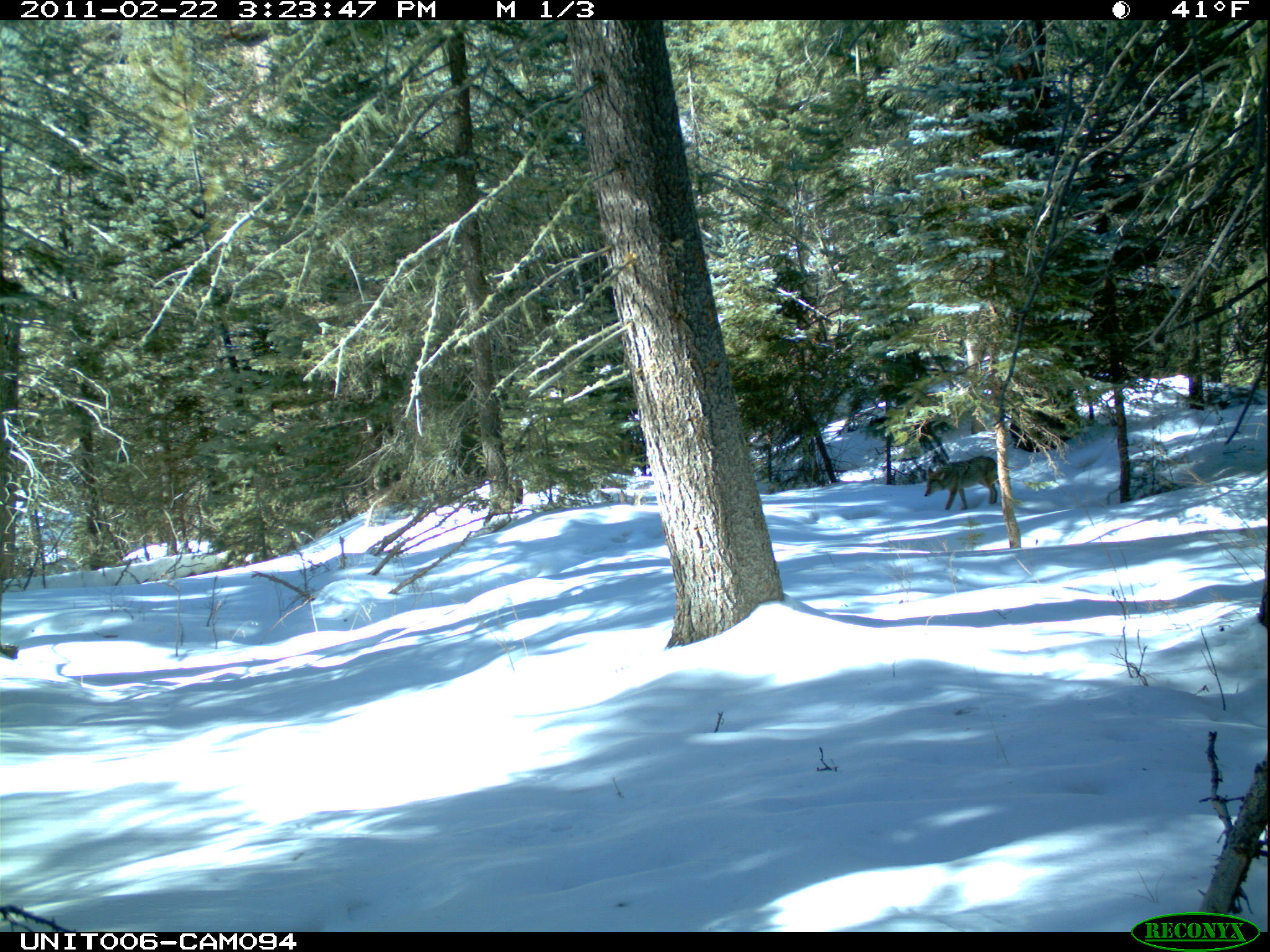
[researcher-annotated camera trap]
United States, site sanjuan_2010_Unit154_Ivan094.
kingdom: Animalia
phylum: Chordata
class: Mammalia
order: Carnivora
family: Canidae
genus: Canis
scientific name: Canis latrans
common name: coyote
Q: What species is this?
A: Canis latrans (coyote).